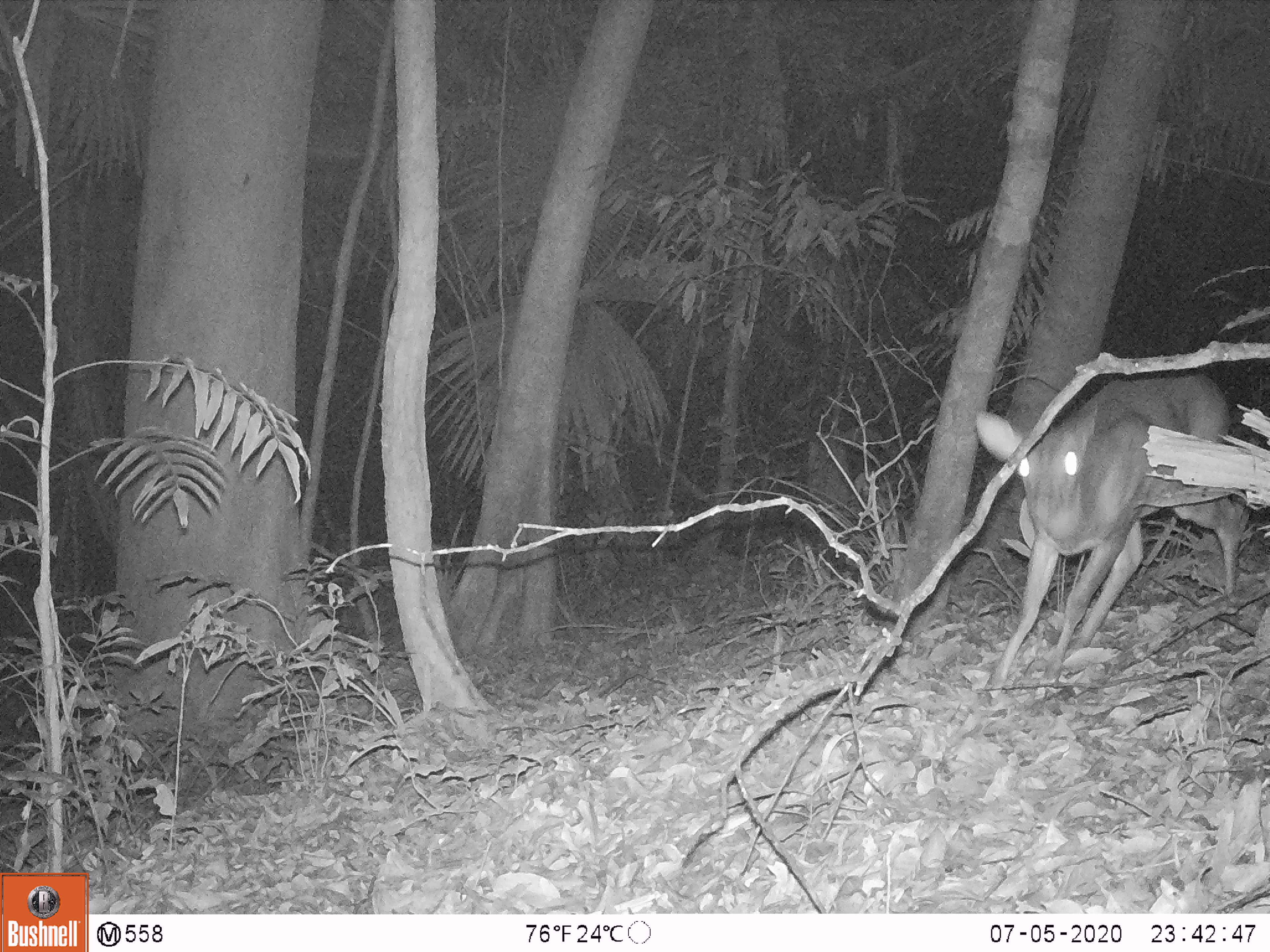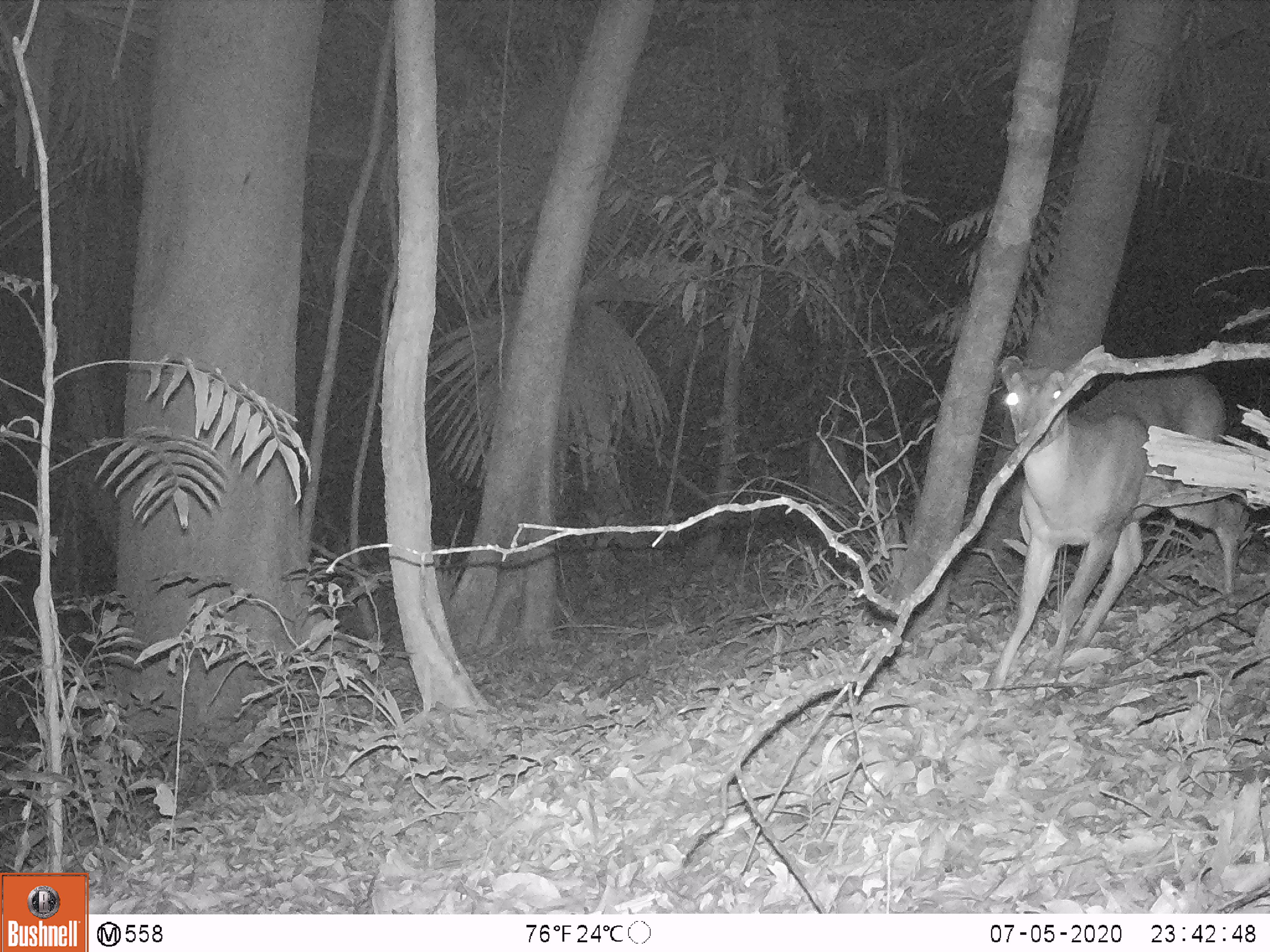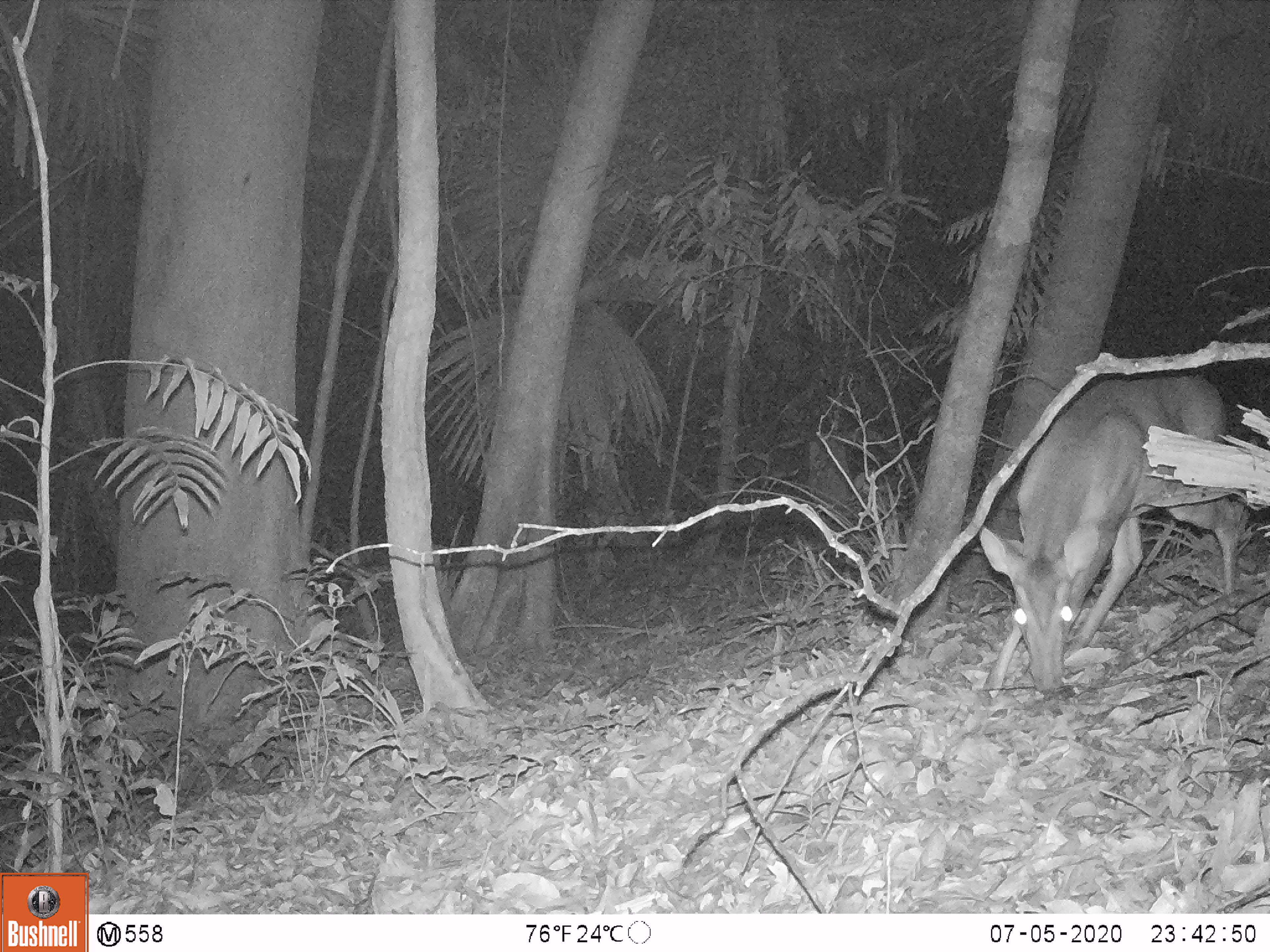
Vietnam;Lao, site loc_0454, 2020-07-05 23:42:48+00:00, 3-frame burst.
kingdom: Animalia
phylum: Chordata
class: Mammalia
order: Artiodactyla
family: Cervidae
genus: Muntiacus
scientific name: Muntiacus vuquangensis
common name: large-antlered muntjac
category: large antlered muntjac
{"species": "large antlered muntjac (large-antlered muntjac) (Muntiacus vuquangensis)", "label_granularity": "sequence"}